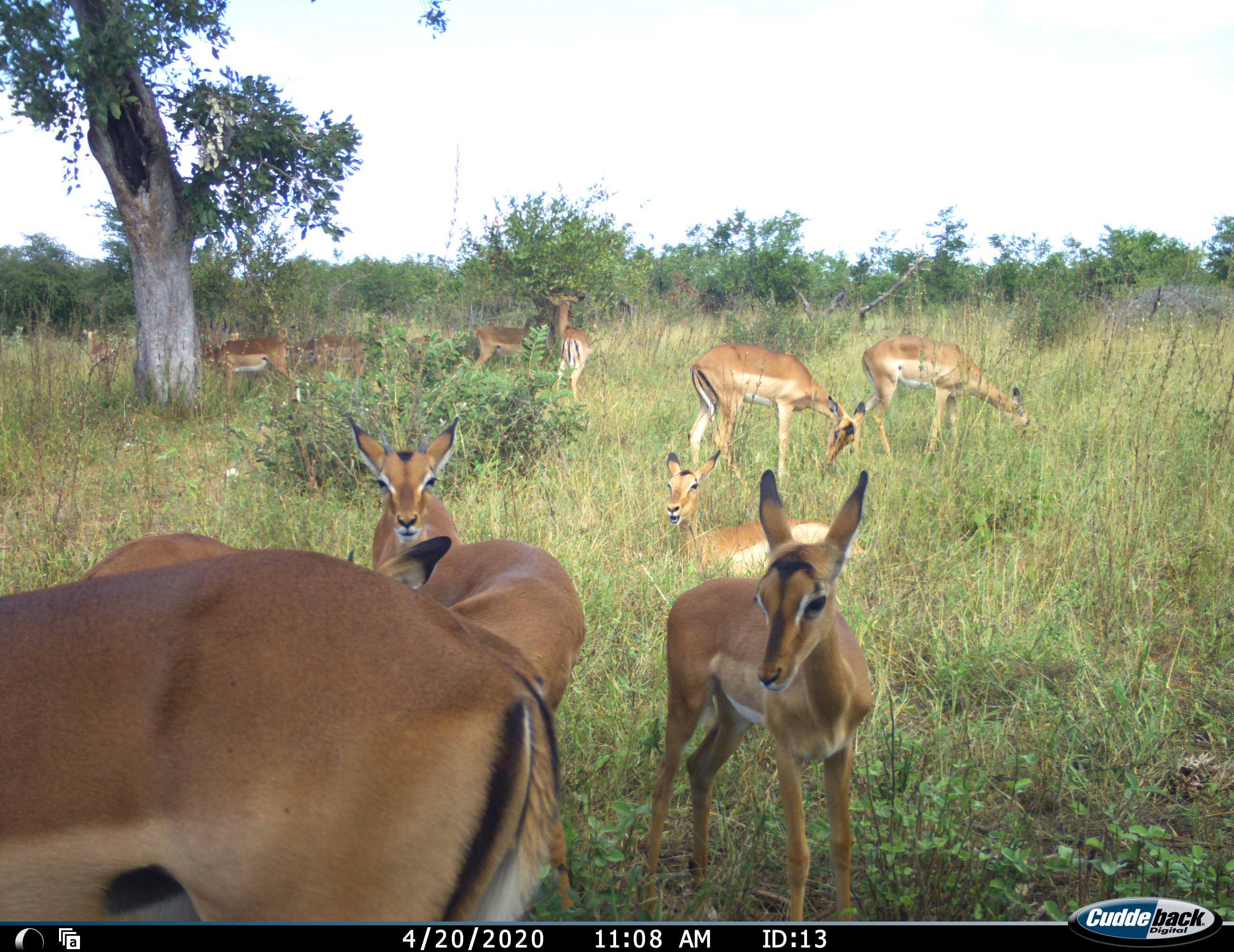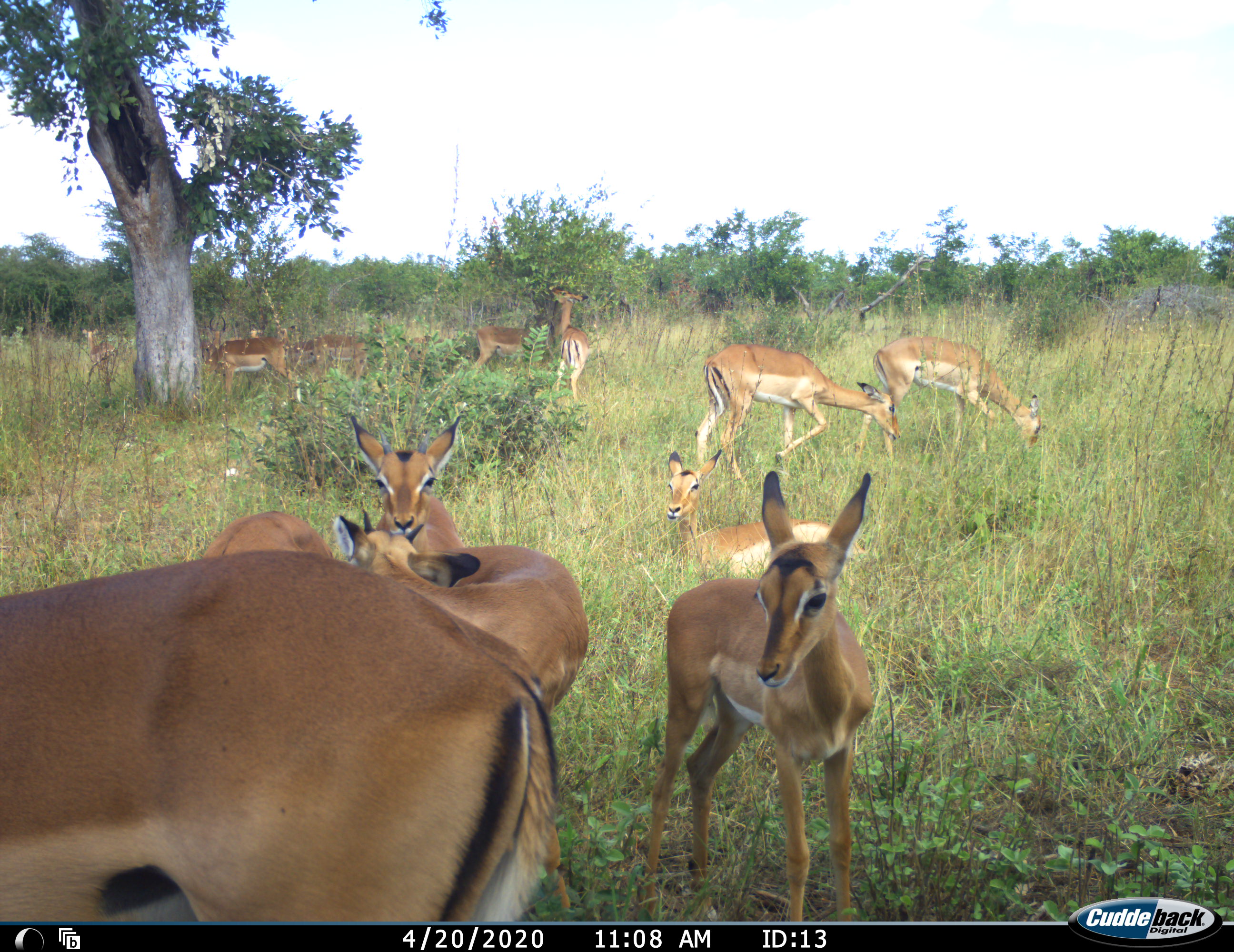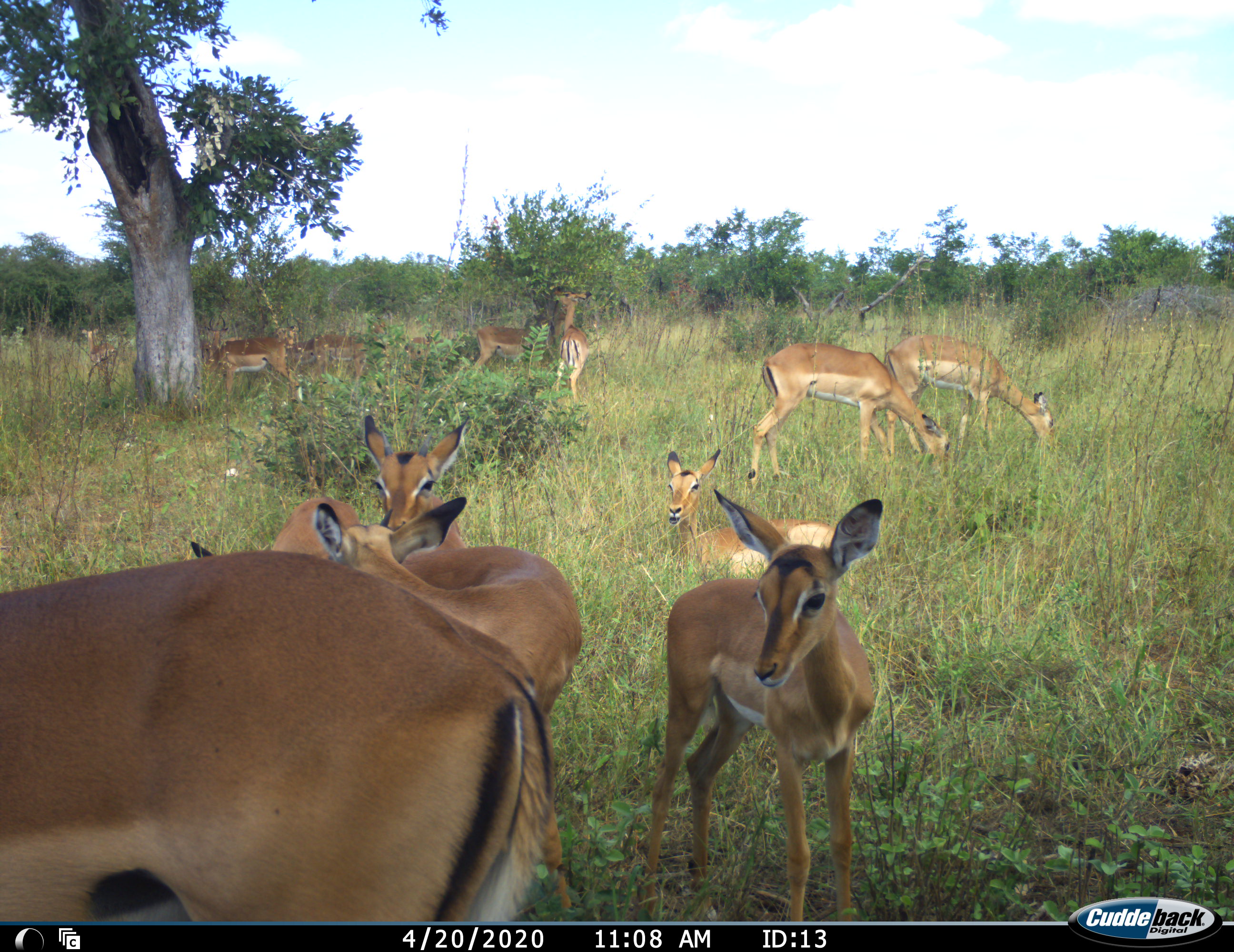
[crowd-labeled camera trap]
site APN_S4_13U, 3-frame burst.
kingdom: Animalia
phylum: Chordata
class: Mammalia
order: Artiodactyla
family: Bovidae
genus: Aepyceros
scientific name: Aepyceros melampus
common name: impala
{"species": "impala (Aepyceros melampus)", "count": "11-50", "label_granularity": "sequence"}